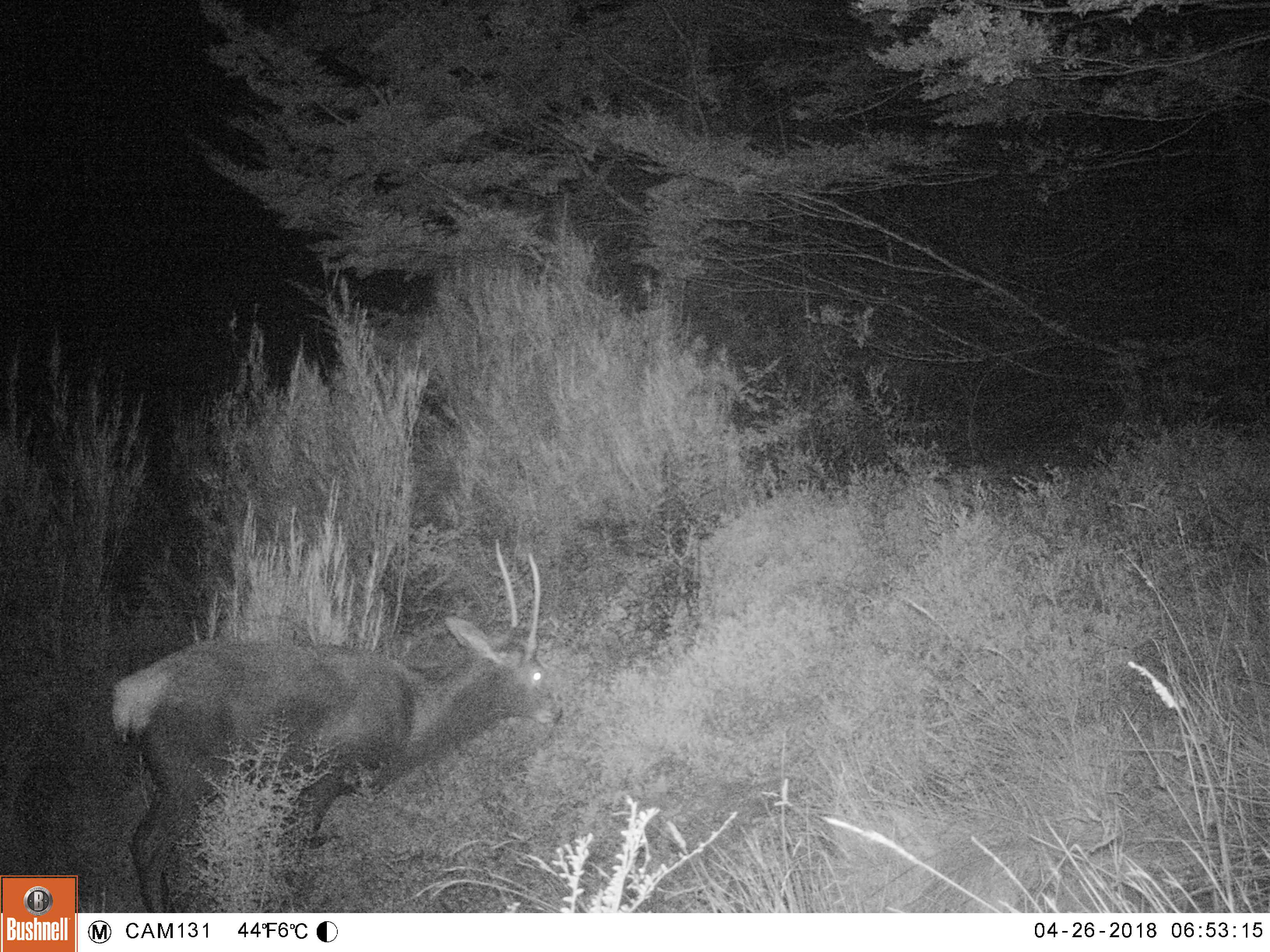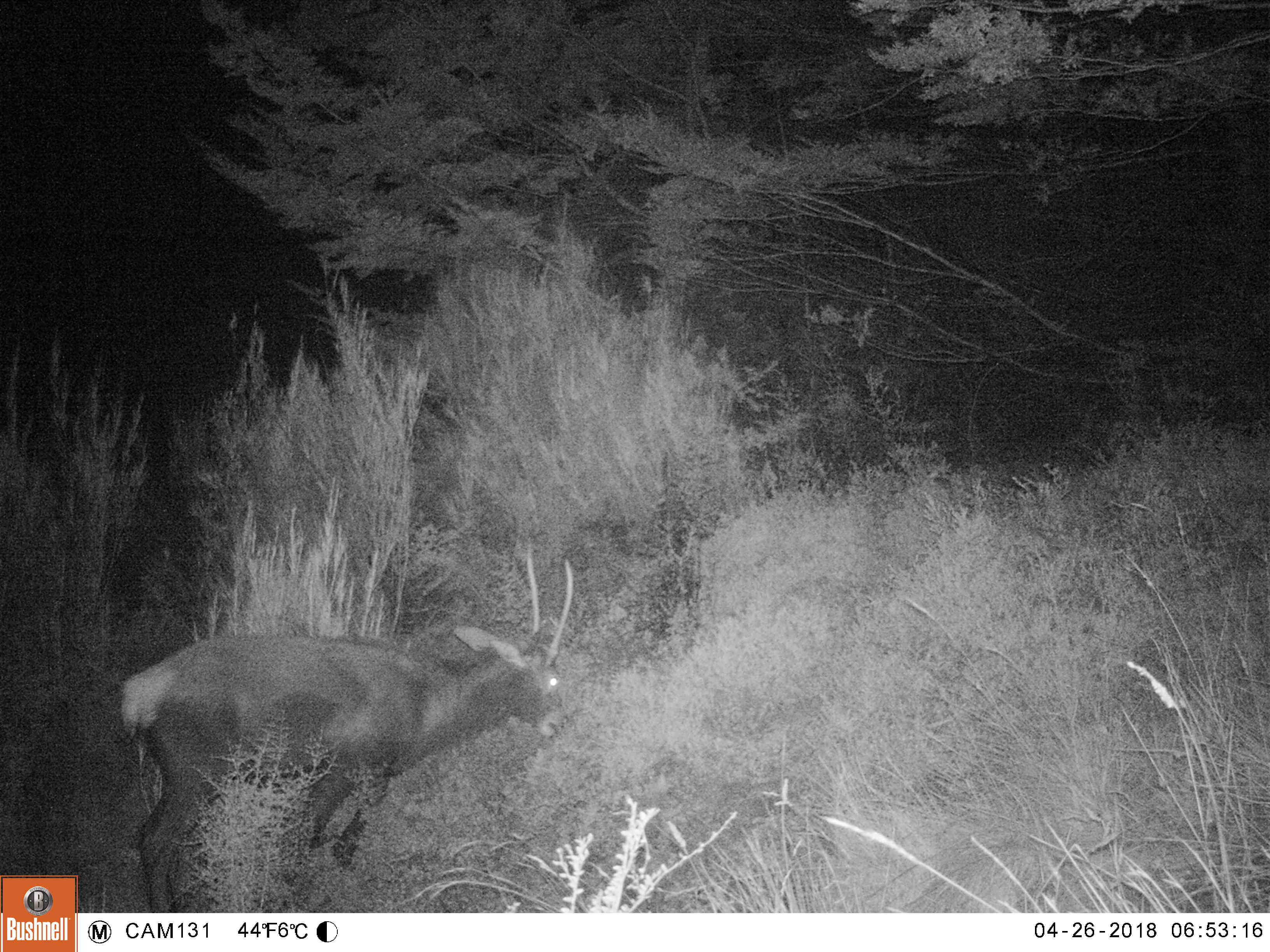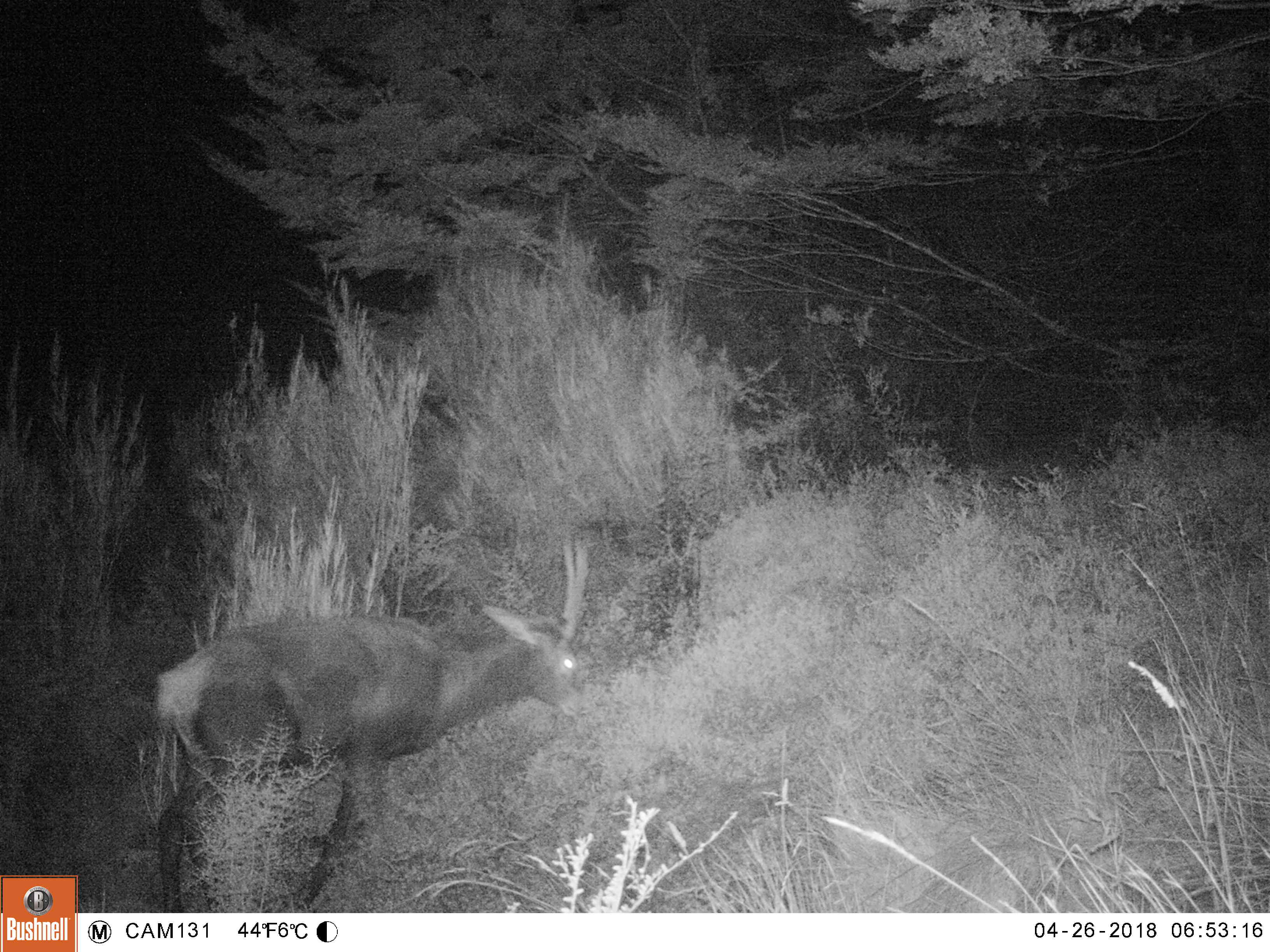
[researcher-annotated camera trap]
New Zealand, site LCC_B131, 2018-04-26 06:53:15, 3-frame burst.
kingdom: Animalia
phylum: Chordata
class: Mammalia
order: Artiodactyla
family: Cervidae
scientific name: Cervidae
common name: deer